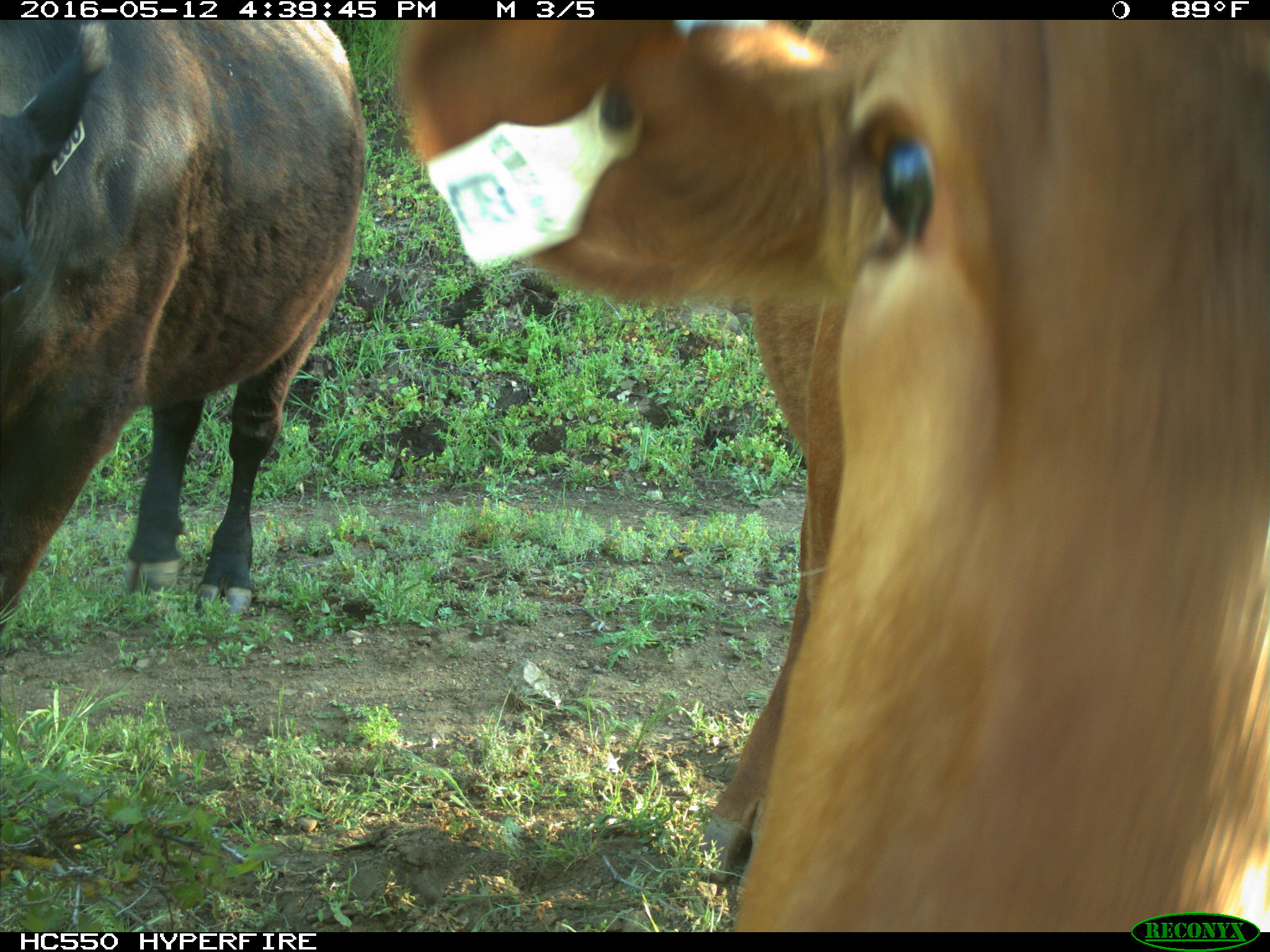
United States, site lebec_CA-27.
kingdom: Animalia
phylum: Chordata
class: Mammalia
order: Artiodactyla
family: Bovidae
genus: Bos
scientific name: Bos taurus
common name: domestic cow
Bos taurus (domestic cow).